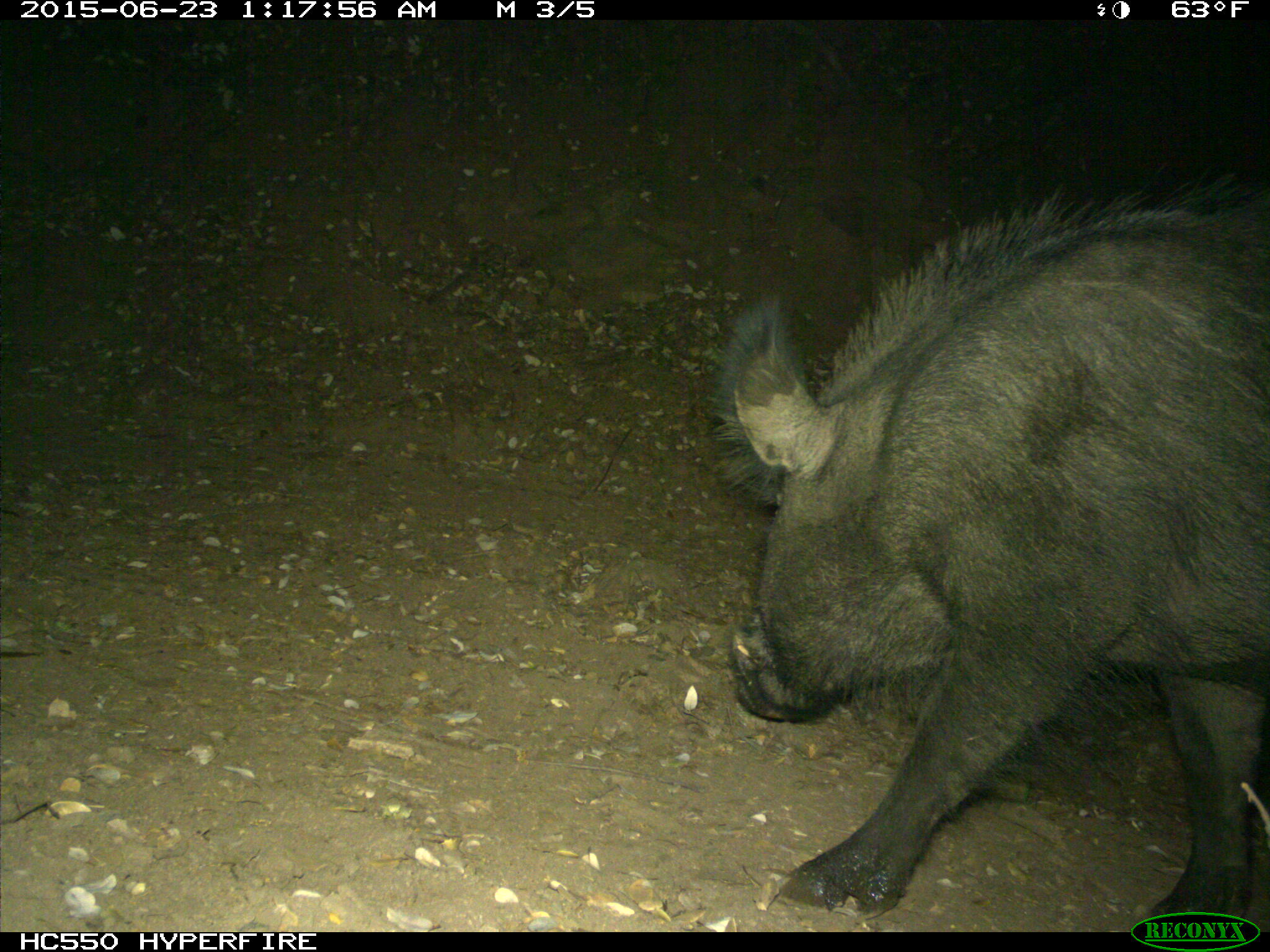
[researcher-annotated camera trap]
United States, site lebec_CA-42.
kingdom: Animalia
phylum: Chordata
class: Mammalia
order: Artiodactyla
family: Suidae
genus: Sus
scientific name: Sus scrofa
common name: wild boar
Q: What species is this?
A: Sus scrofa (wild boar).